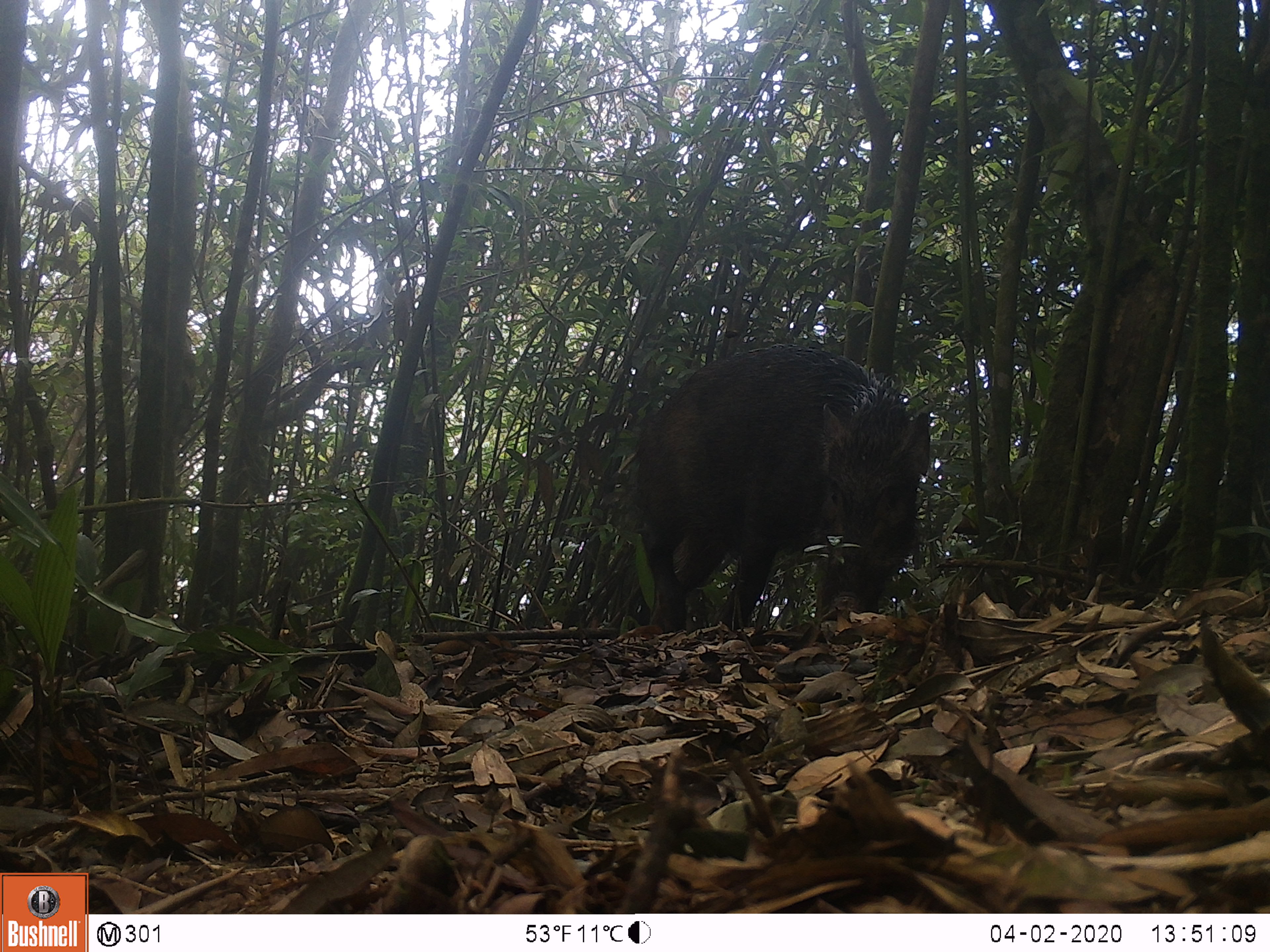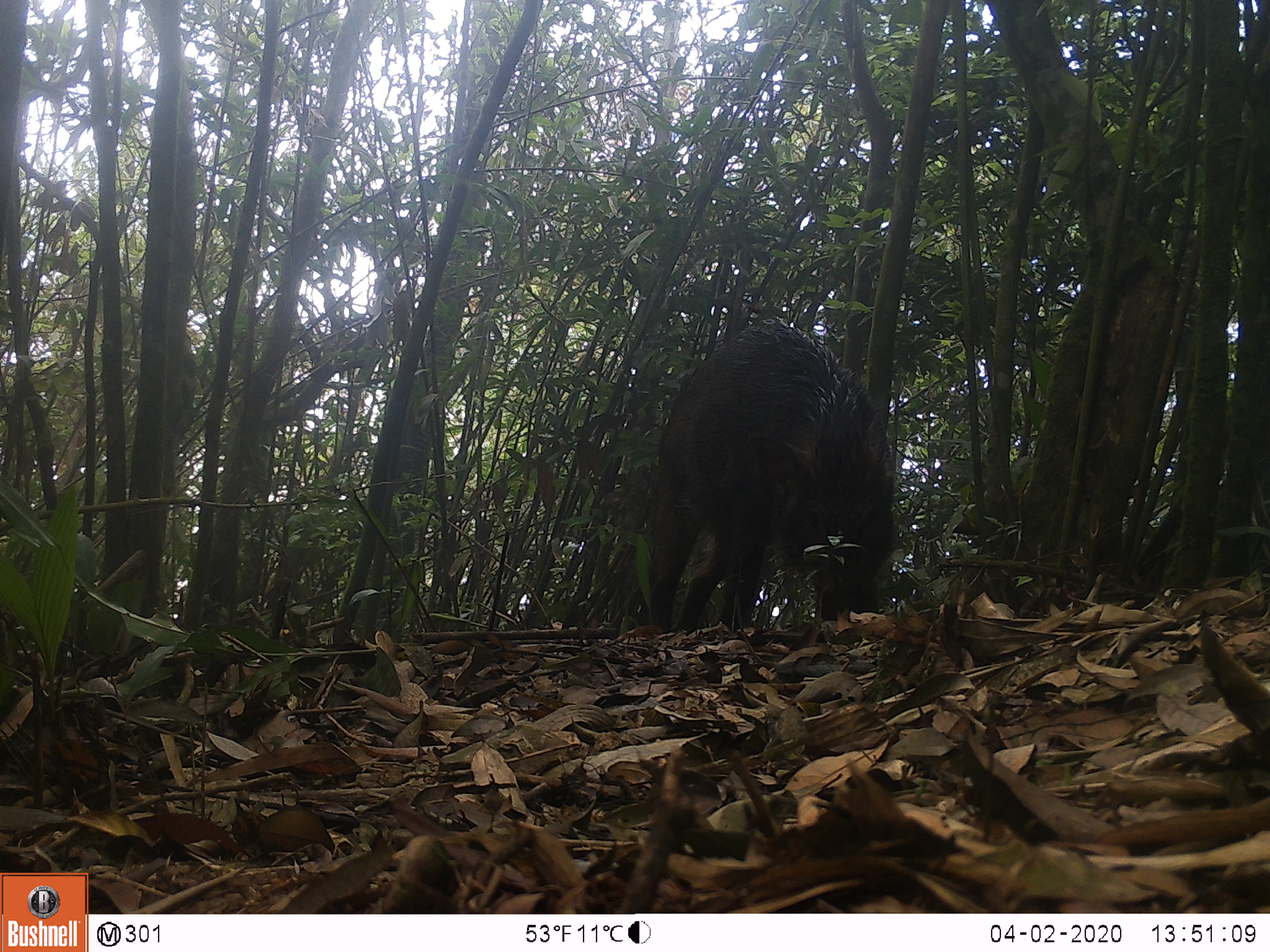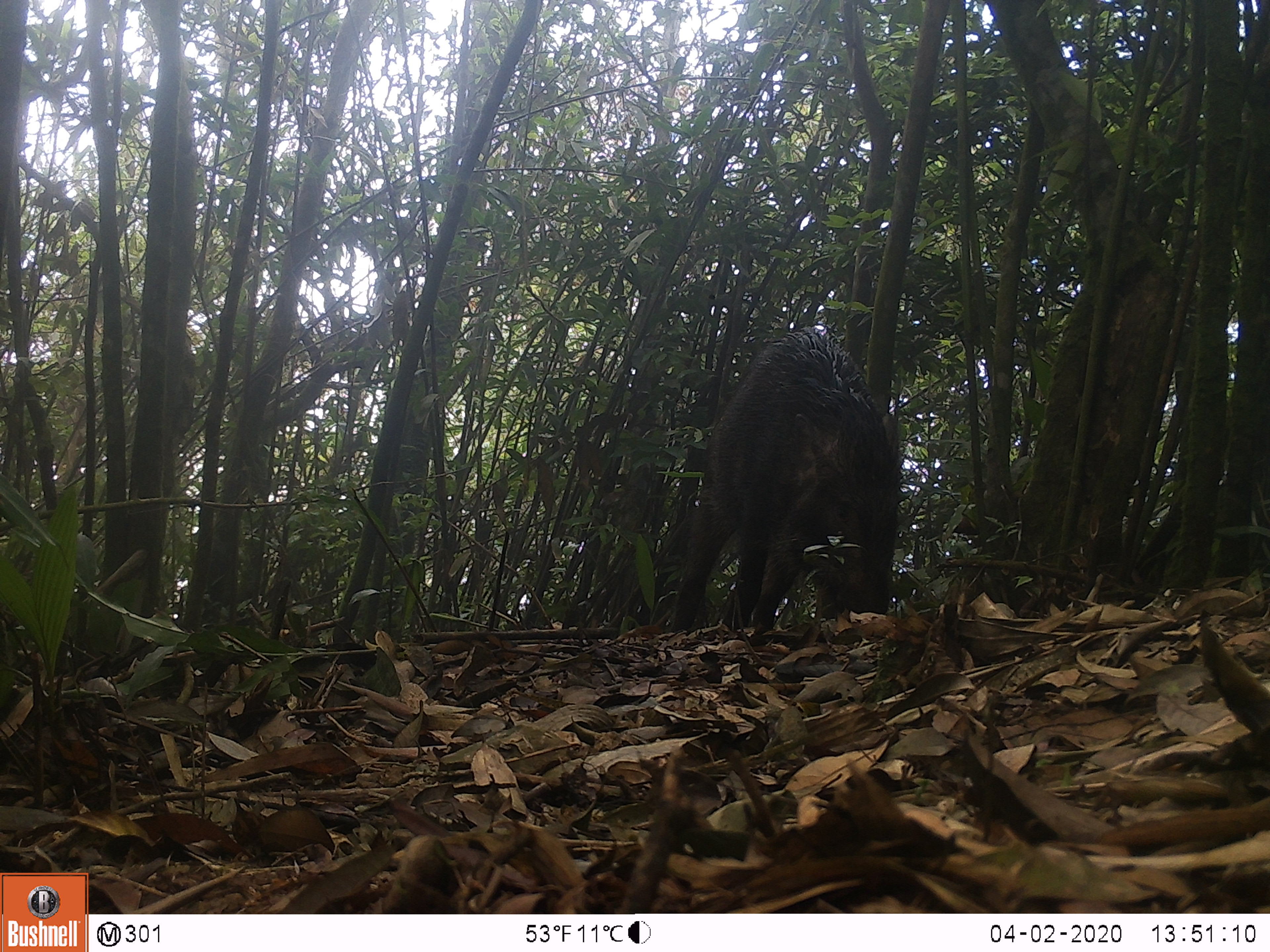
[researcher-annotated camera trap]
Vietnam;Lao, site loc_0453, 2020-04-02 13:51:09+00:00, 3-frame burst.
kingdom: Animalia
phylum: Chordata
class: Mammalia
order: Artiodactyla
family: Suidae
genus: Sus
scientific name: Sus scrofa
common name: eurasian wild pig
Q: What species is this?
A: Eurasian wild pig (Sus scrofa).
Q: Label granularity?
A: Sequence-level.